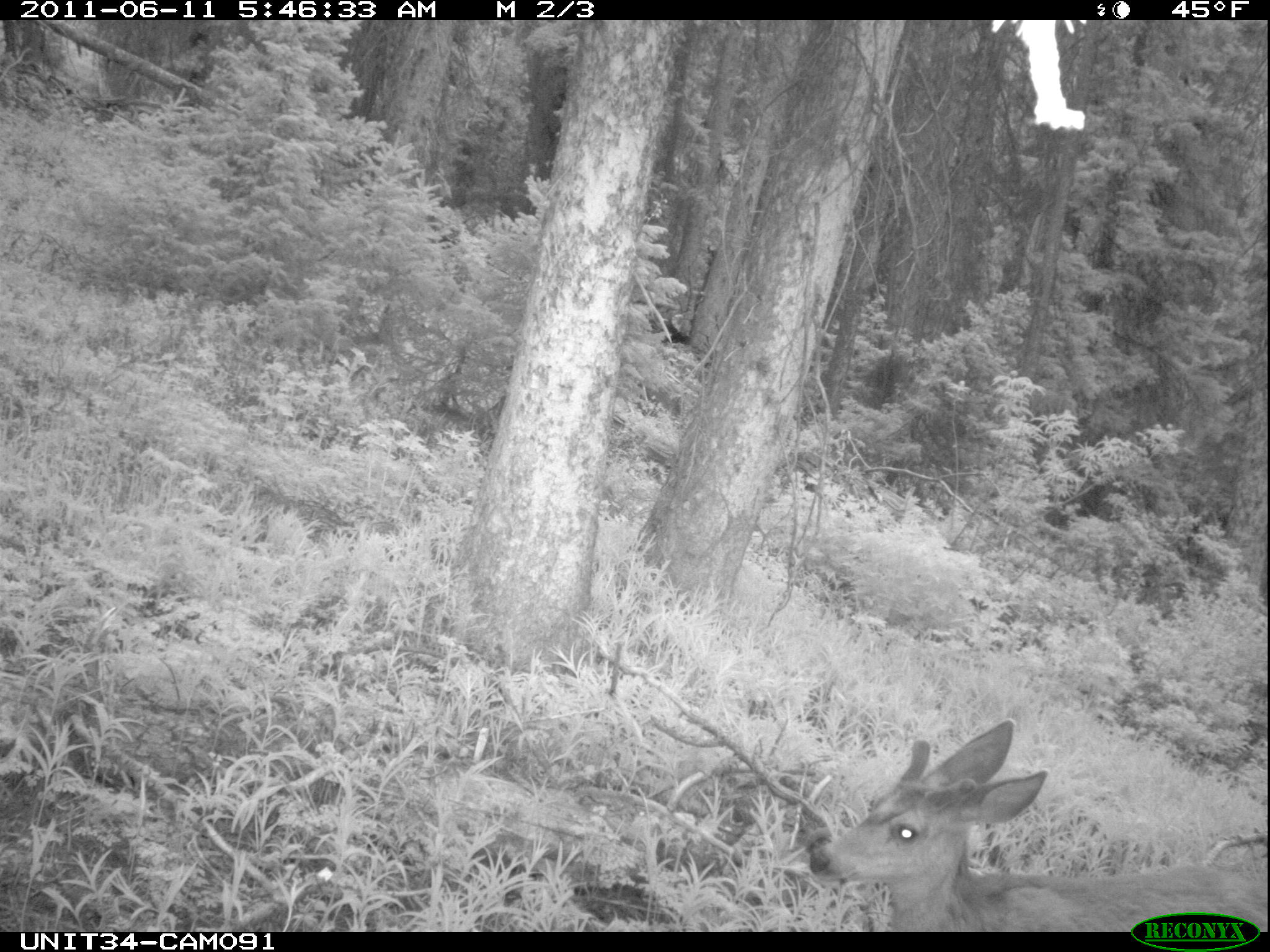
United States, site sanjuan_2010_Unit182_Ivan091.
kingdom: Animalia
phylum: Chordata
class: Mammalia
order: Artiodactyla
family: Cervidae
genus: Odocoileus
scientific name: Odocoileus hemionus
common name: mule deer